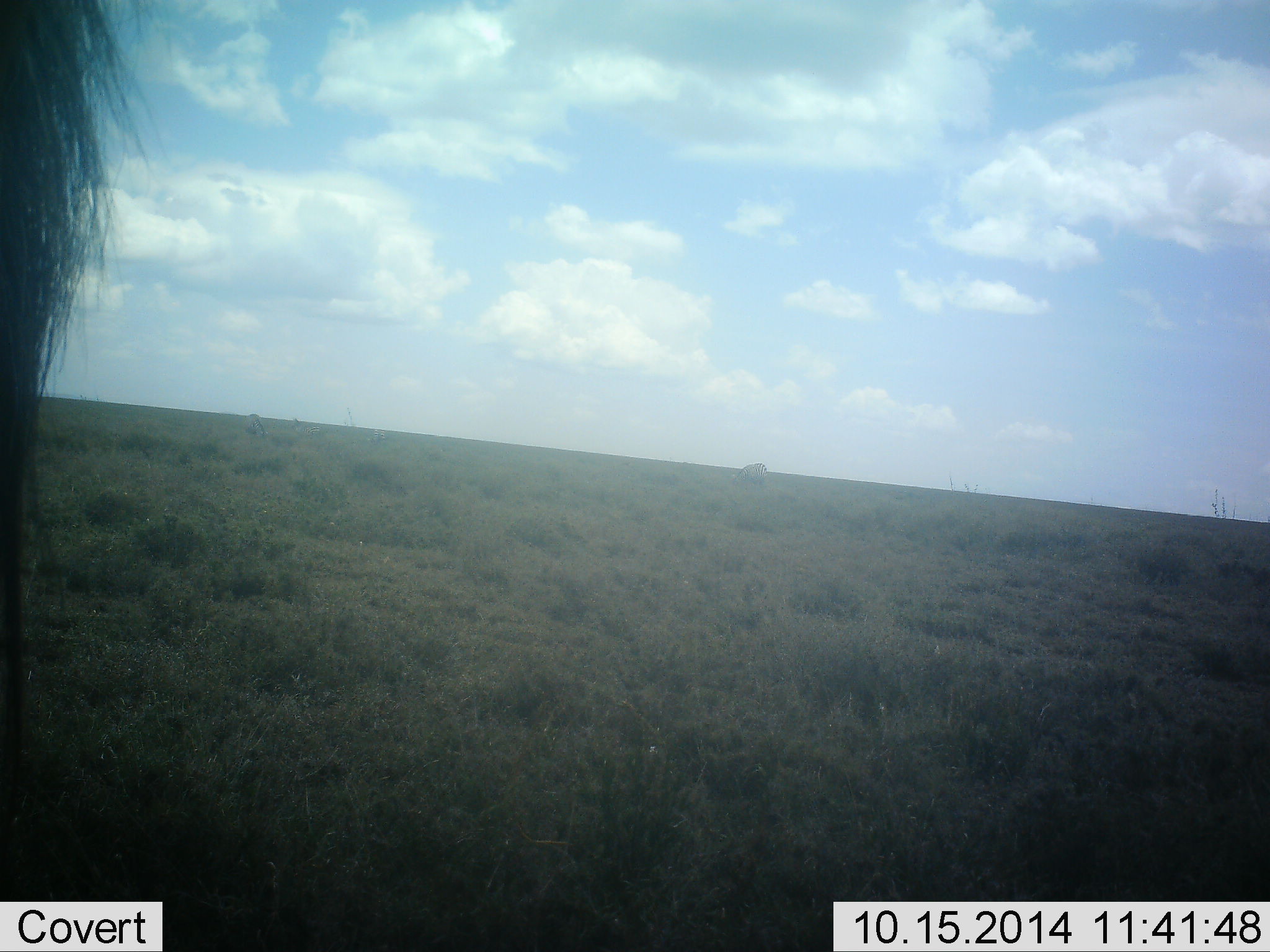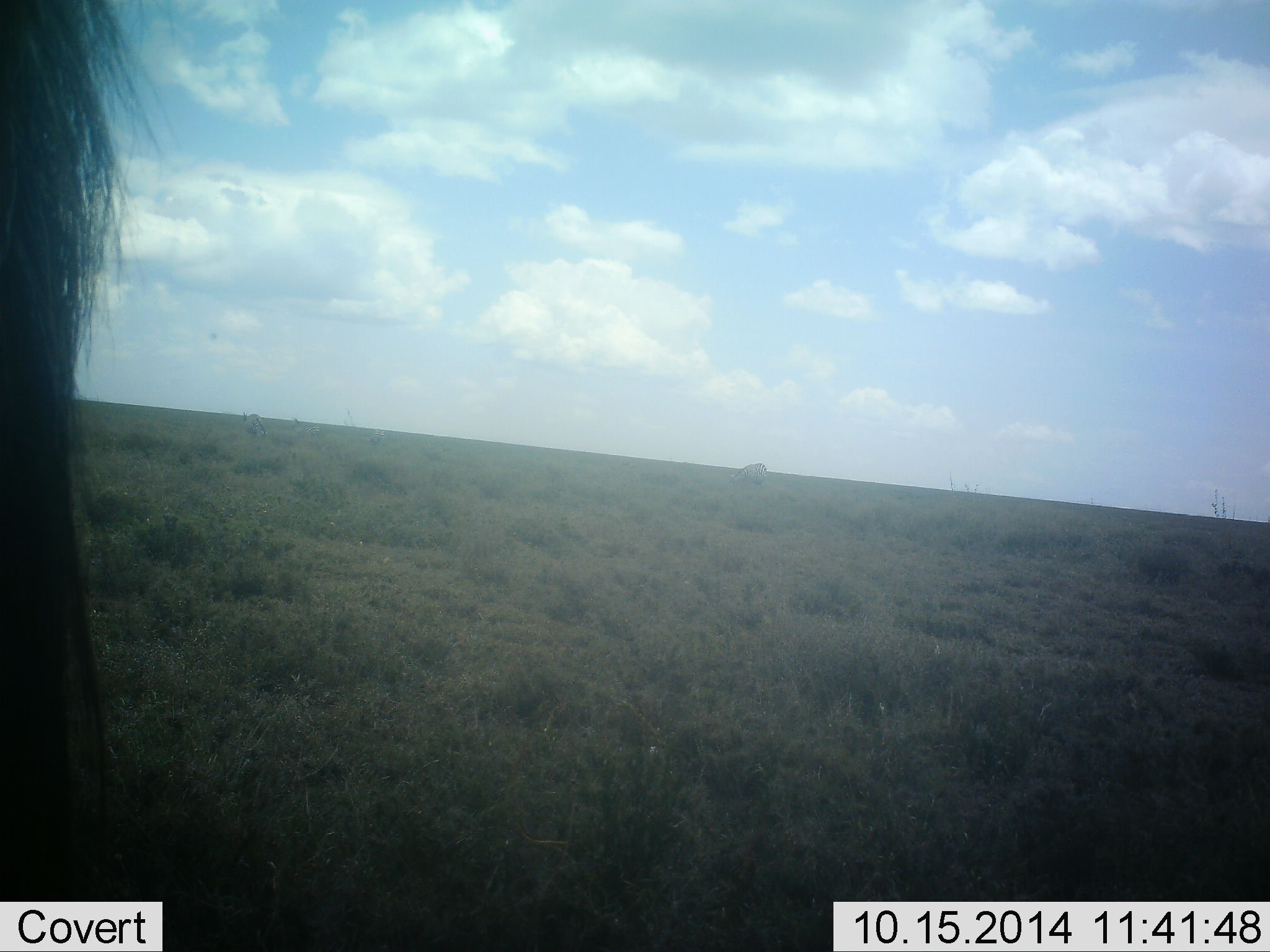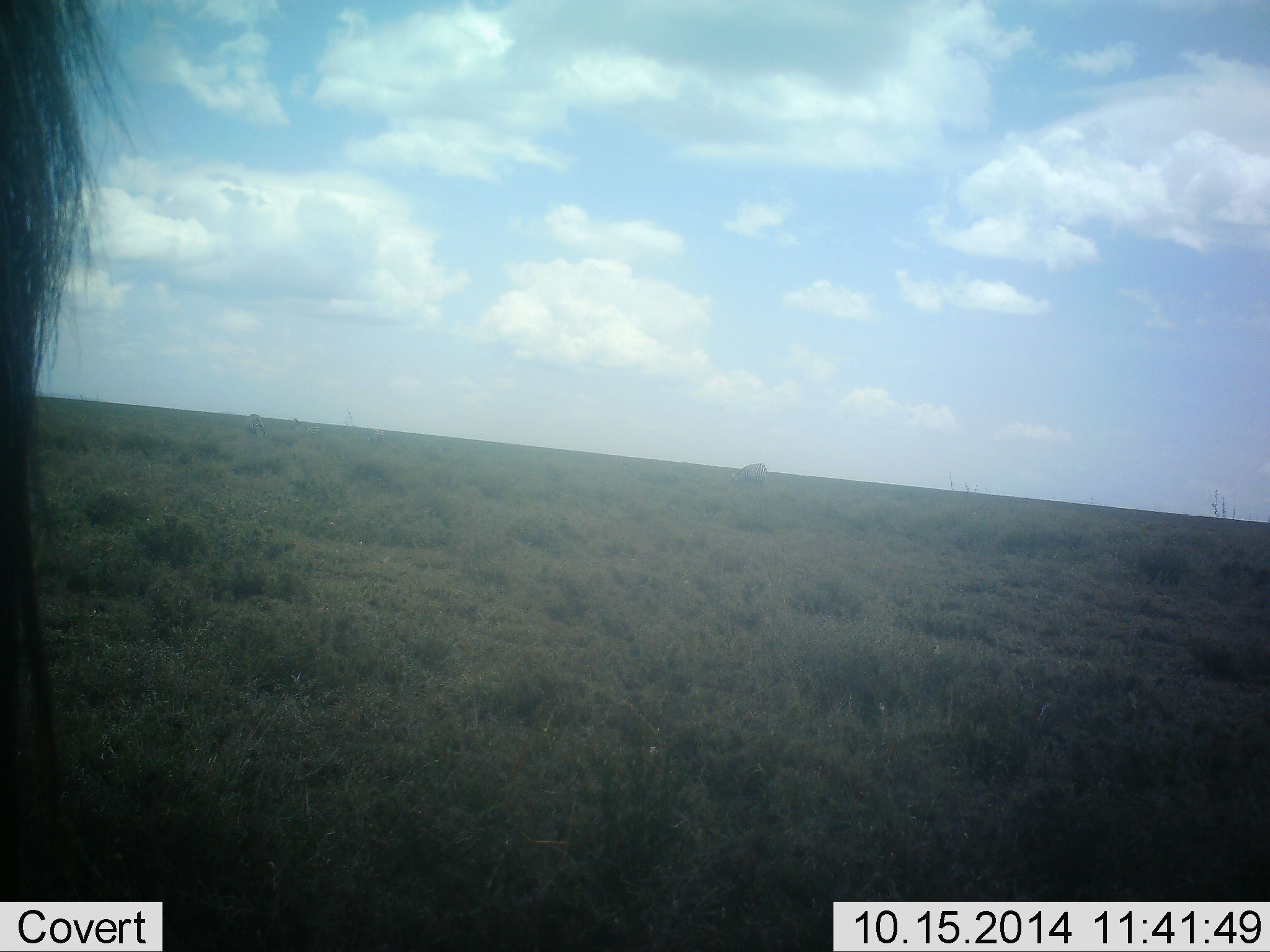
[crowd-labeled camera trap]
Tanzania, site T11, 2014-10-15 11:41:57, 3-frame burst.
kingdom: Animalia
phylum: Chordata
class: Mammalia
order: Artiodactyla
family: Bovidae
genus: Connochaetes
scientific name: Connochaetes taurinus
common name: blue wildebeest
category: wildebeest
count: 1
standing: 100%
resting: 0%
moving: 0%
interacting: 0%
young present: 0%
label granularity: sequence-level